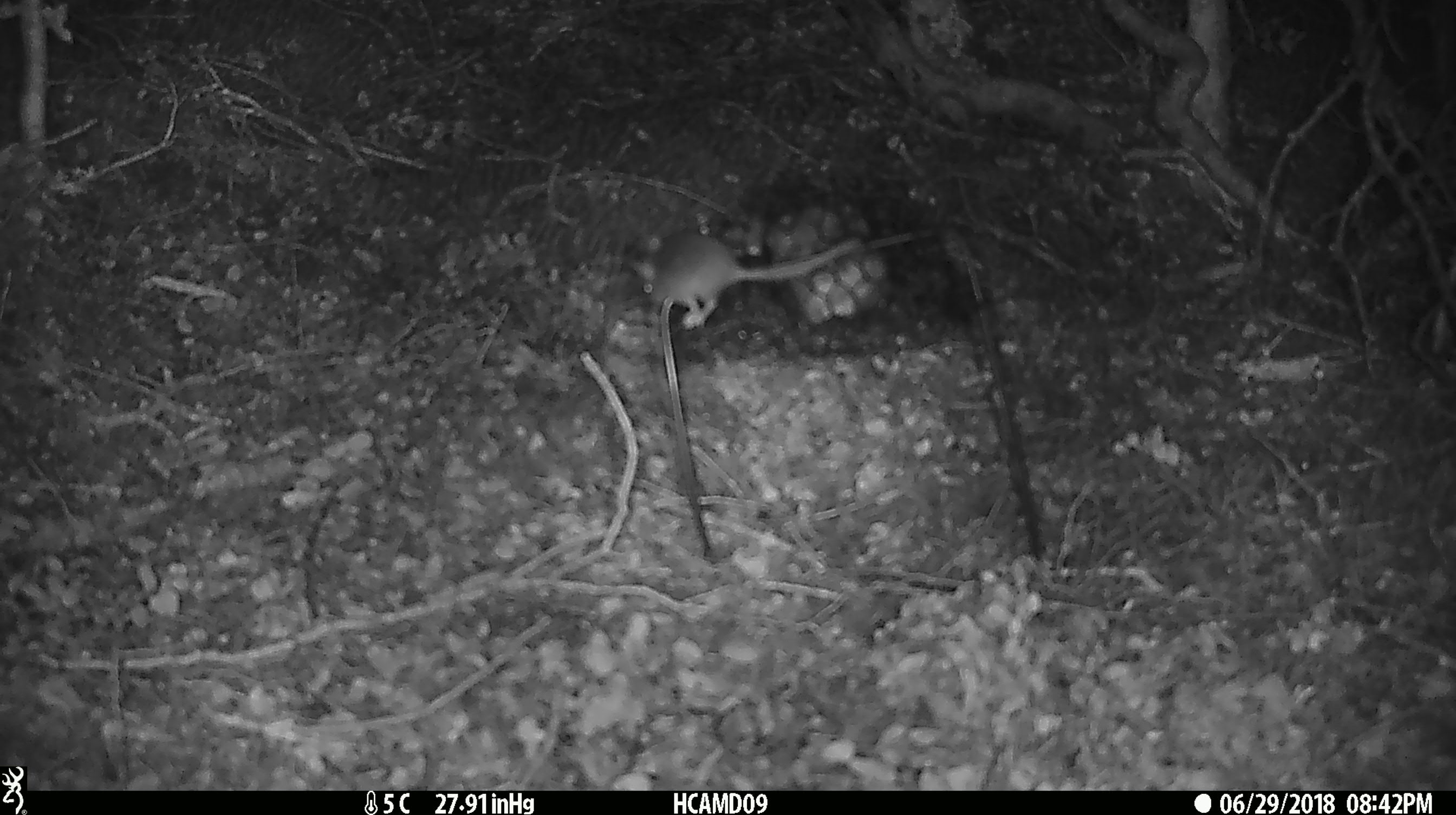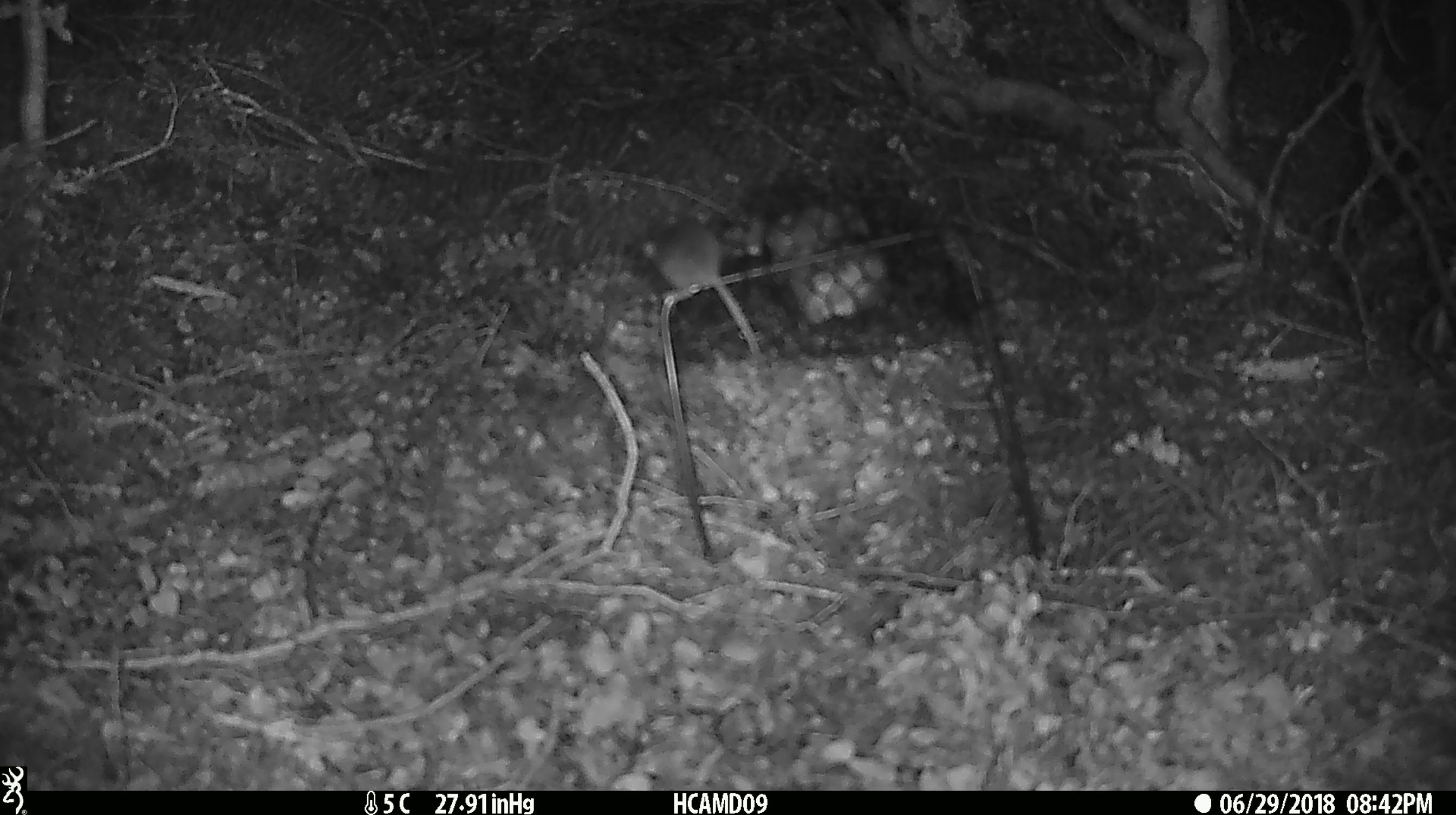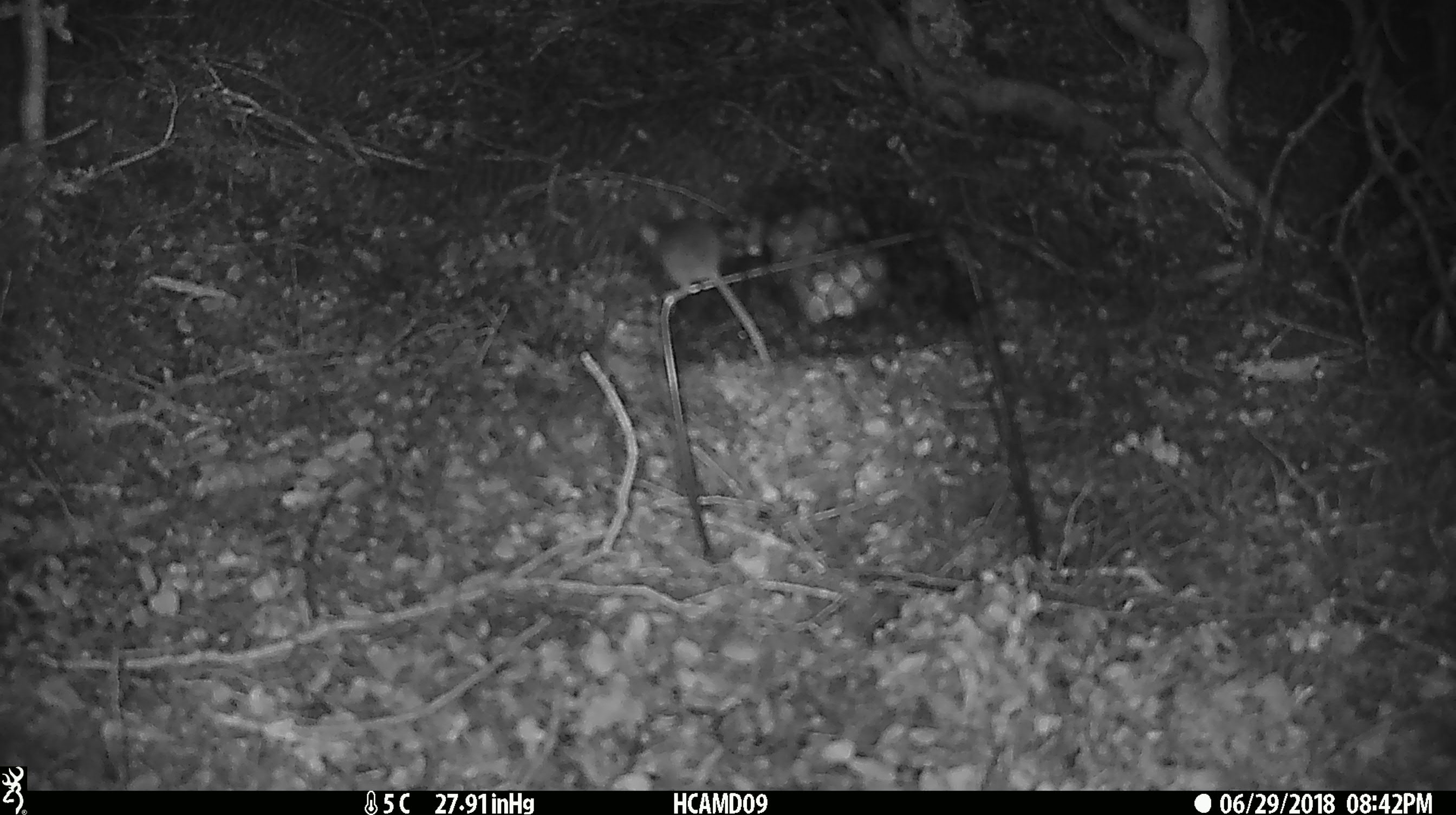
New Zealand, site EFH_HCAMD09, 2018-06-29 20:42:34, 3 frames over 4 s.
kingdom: Animalia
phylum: Chordata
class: Mammalia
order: Rodentia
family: Muridae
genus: Mus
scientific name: Mus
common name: mouse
Mouse (Mus).